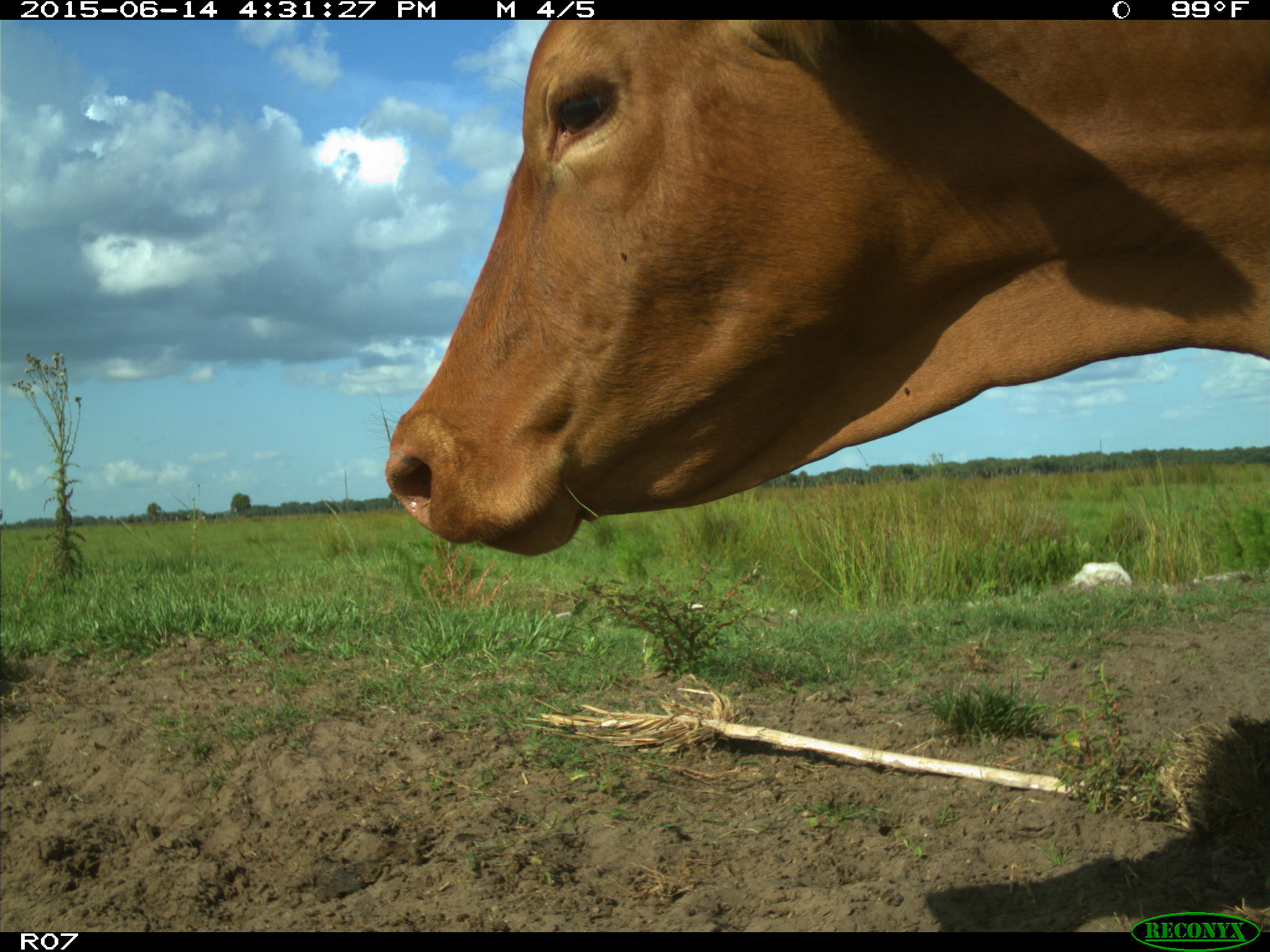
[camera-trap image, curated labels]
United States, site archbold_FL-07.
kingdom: Animalia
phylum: Chordata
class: Mammalia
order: Artiodactyla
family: Bovidae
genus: Bos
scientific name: Bos taurus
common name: domestic cow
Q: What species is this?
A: Bos taurus (domestic cow).